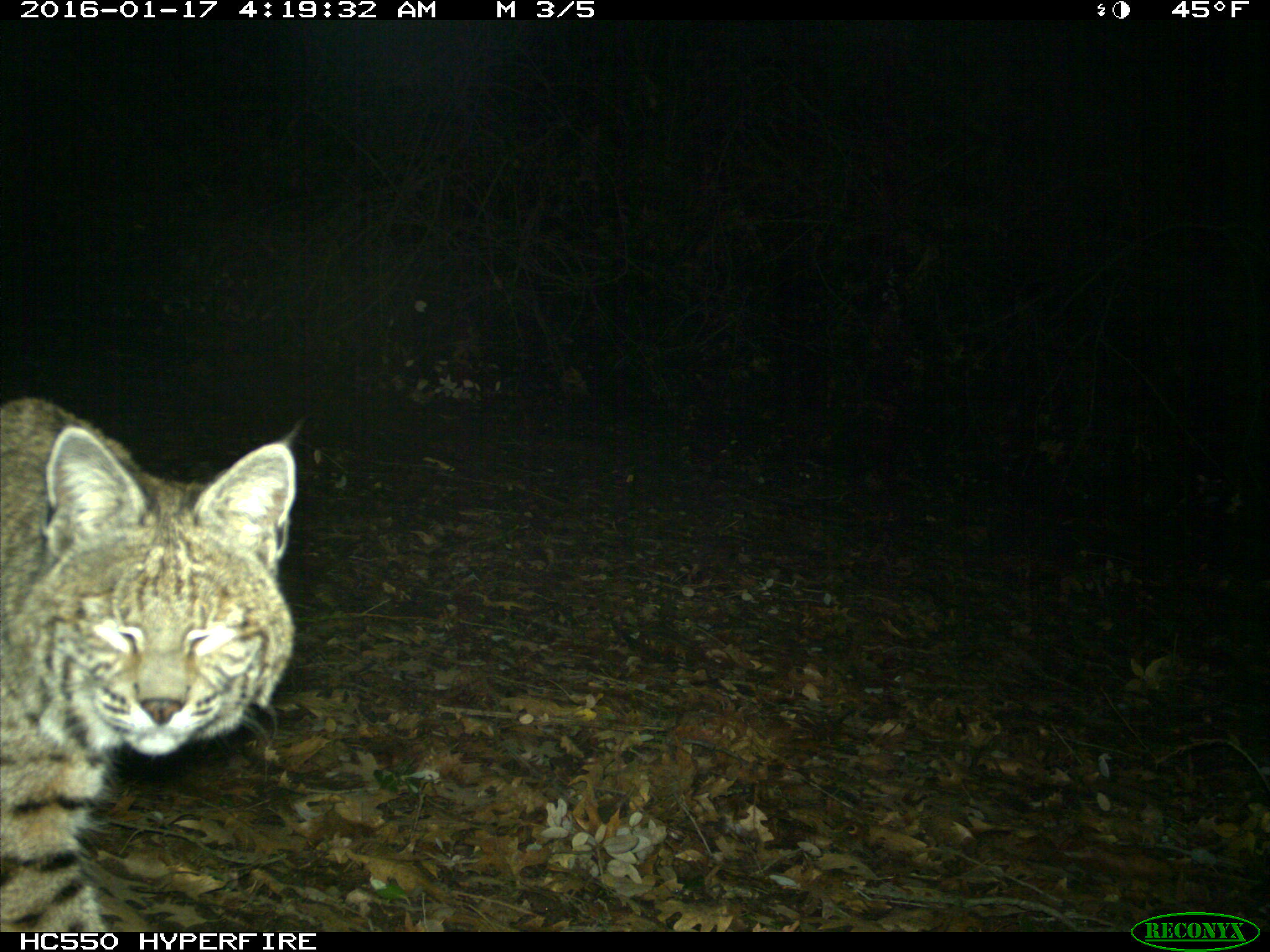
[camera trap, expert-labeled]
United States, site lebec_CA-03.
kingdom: Animalia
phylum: Chordata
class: Mammalia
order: Carnivora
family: Felidae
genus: Lynx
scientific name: Lynx rufus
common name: bobcat